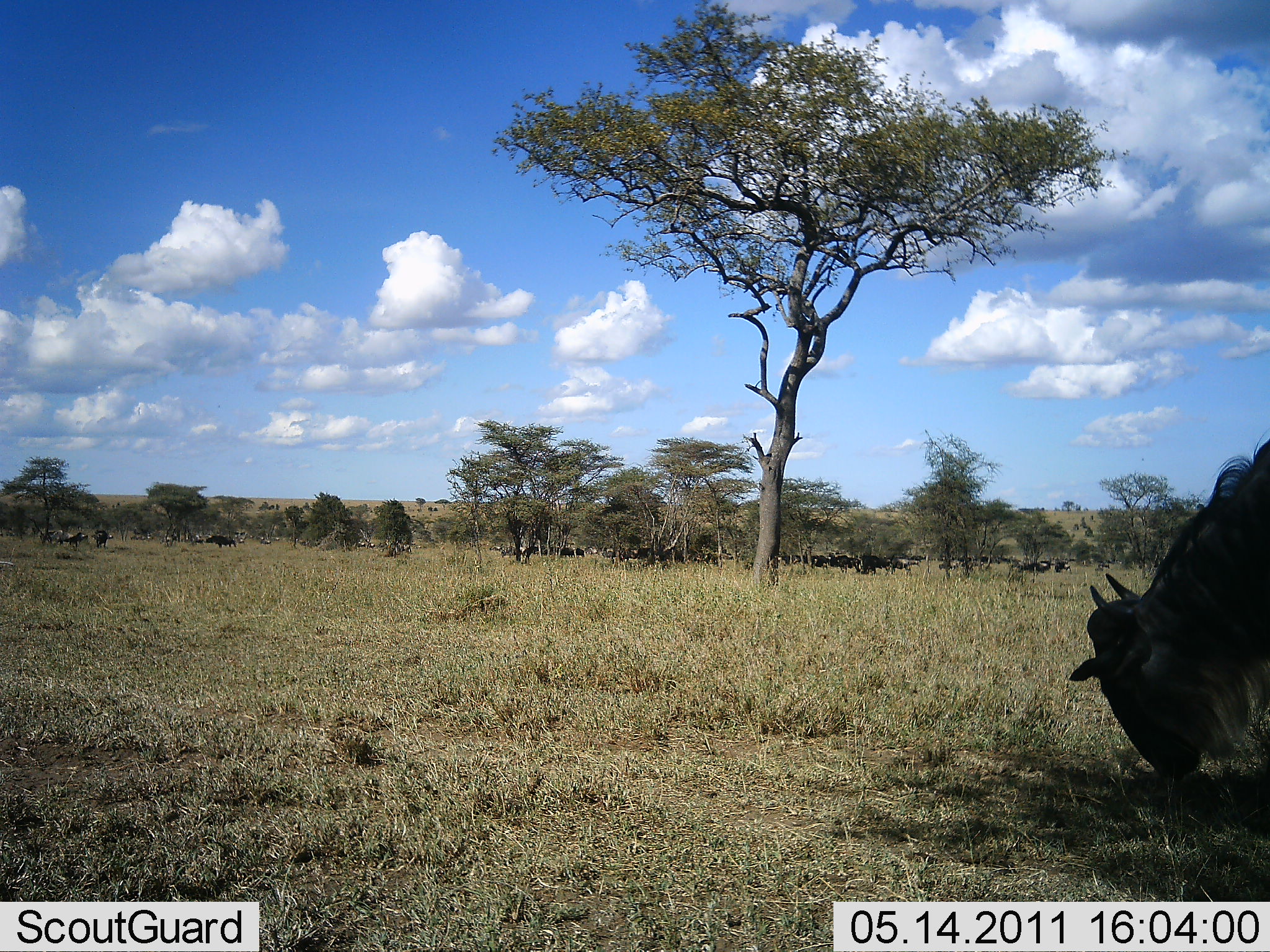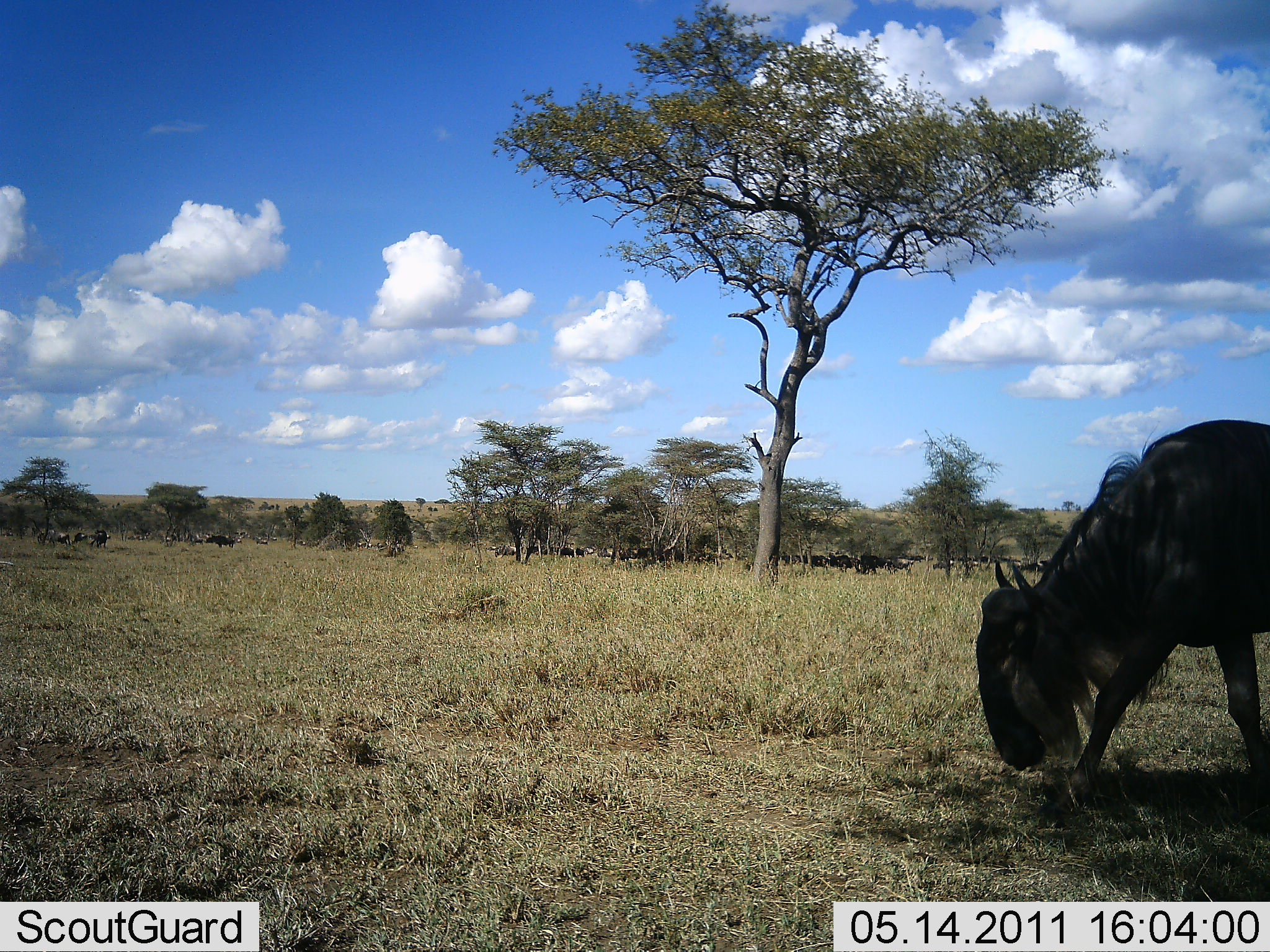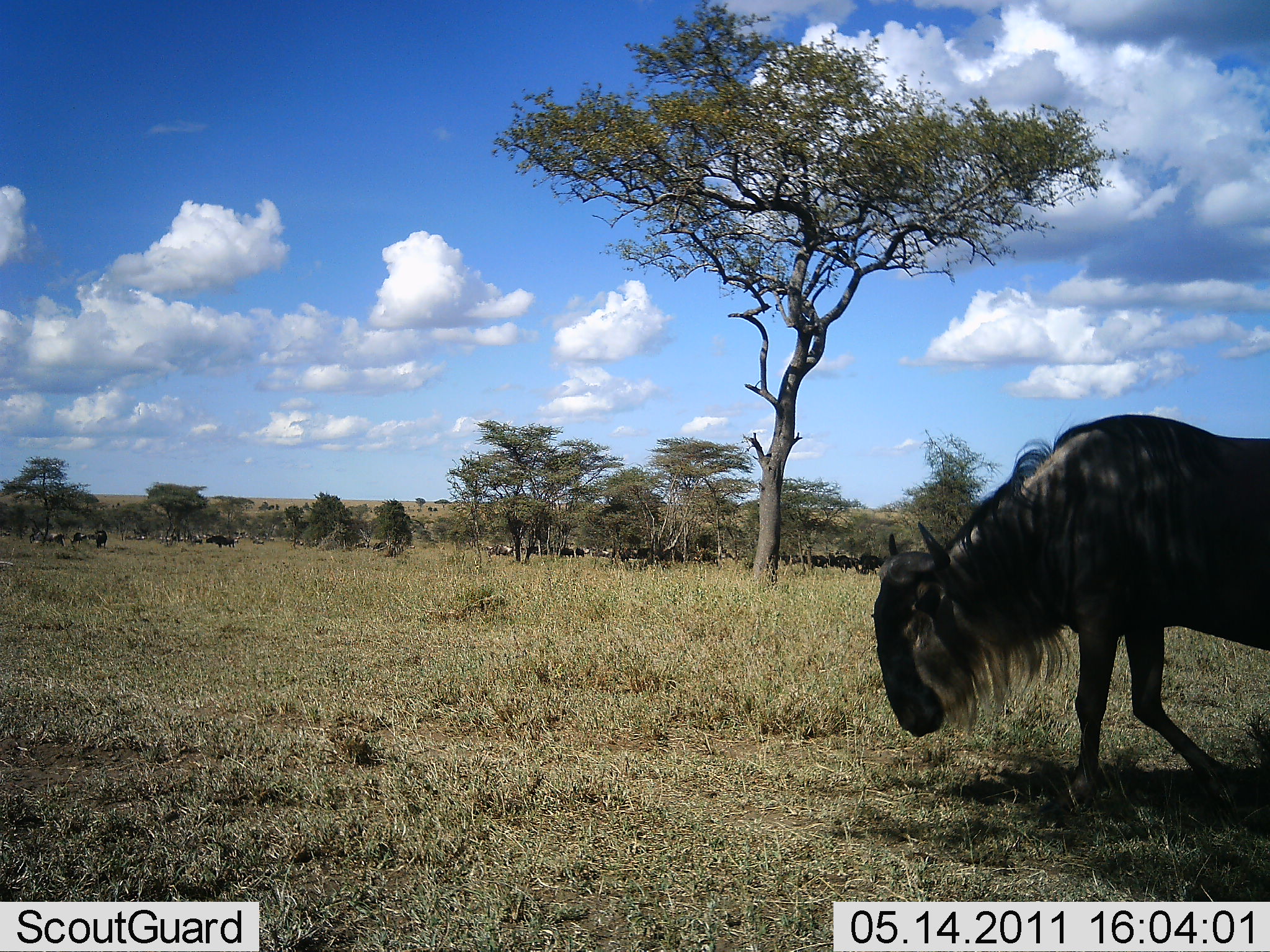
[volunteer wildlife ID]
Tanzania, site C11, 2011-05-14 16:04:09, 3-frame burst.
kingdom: Animalia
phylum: Chordata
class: Mammalia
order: Artiodactyla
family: Bovidae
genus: Connochaetes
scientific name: Connochaetes taurinus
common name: blue wildebeest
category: wildebeest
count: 11-50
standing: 45%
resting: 0%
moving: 55%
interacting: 0%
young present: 0%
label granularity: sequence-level